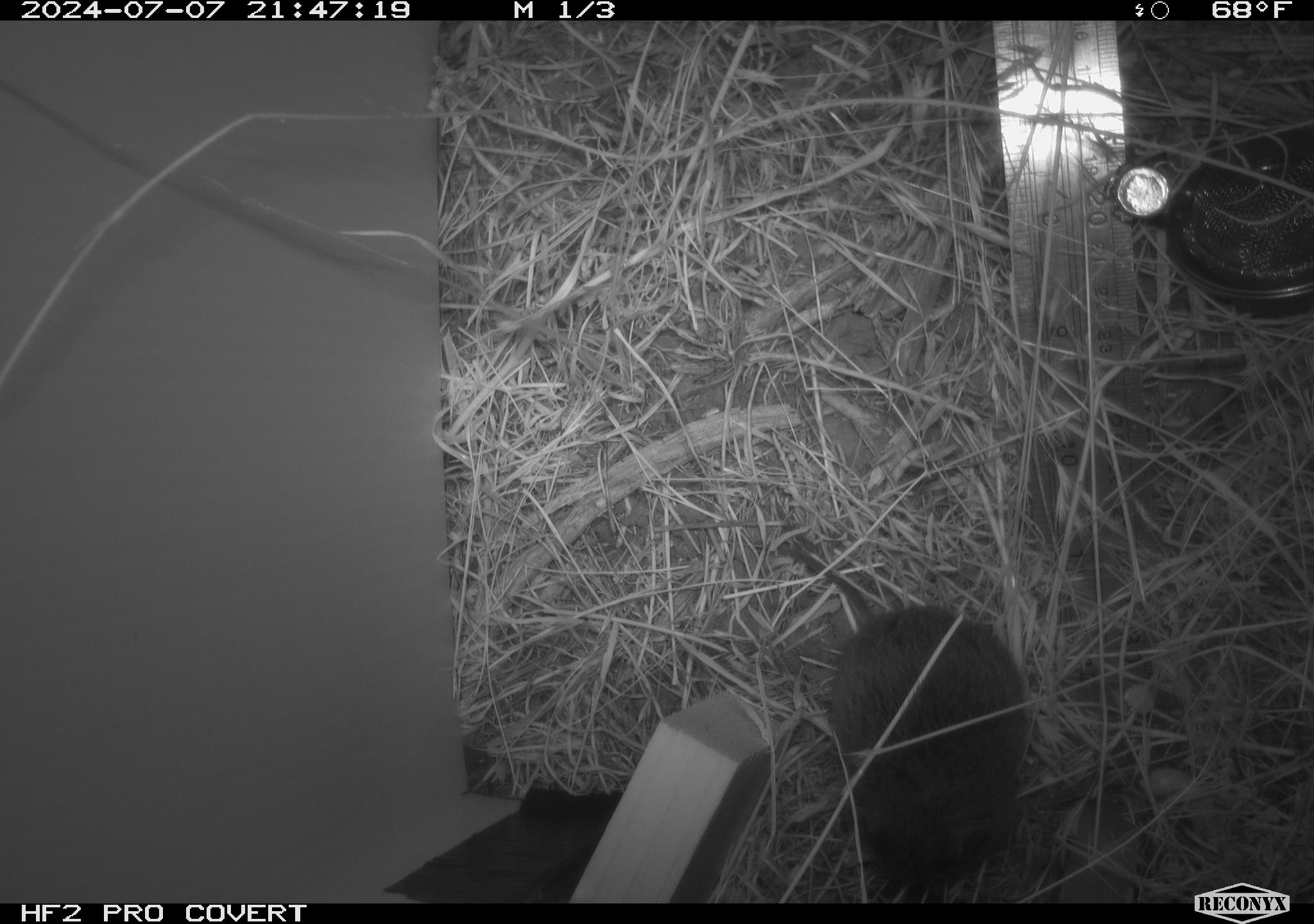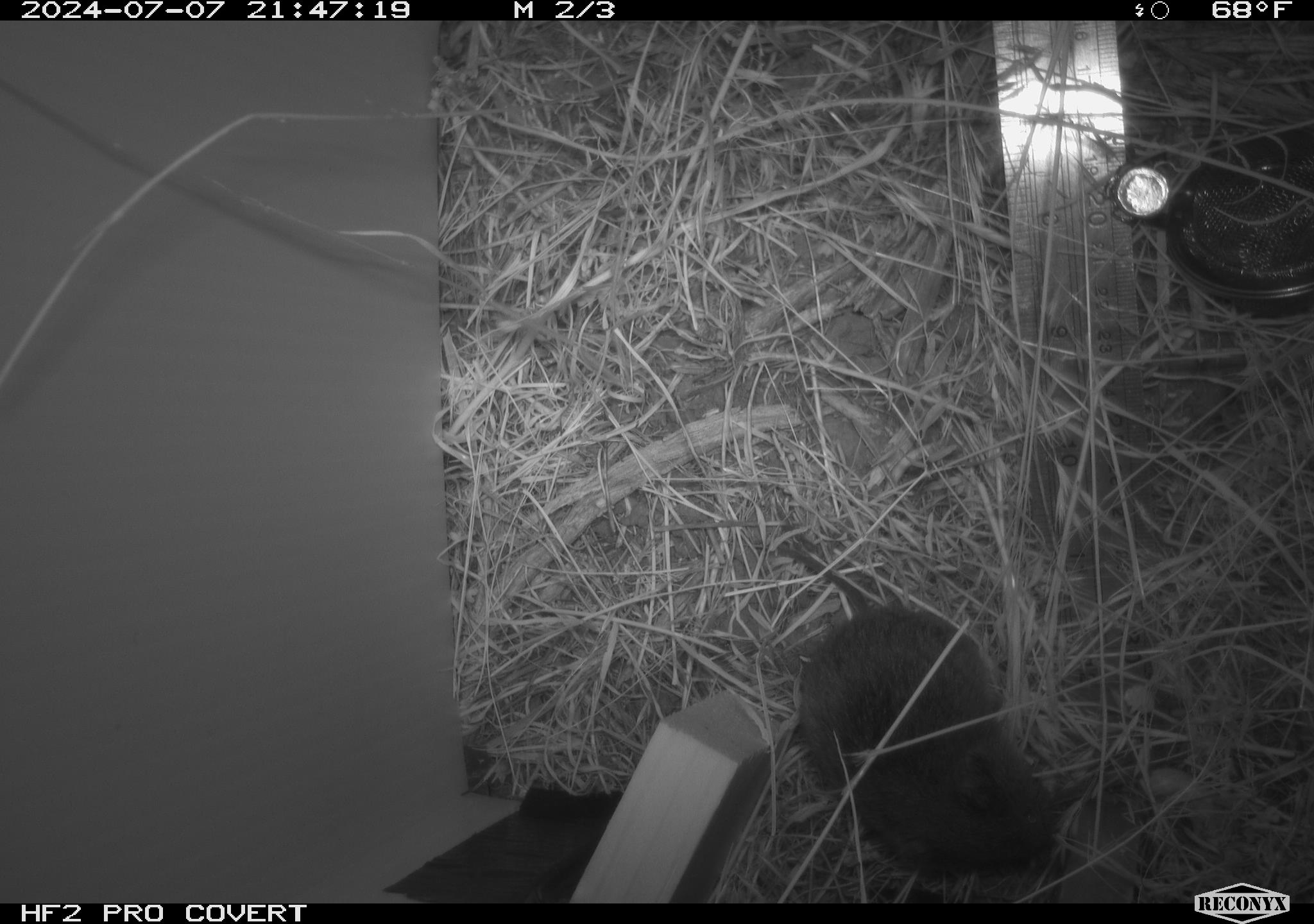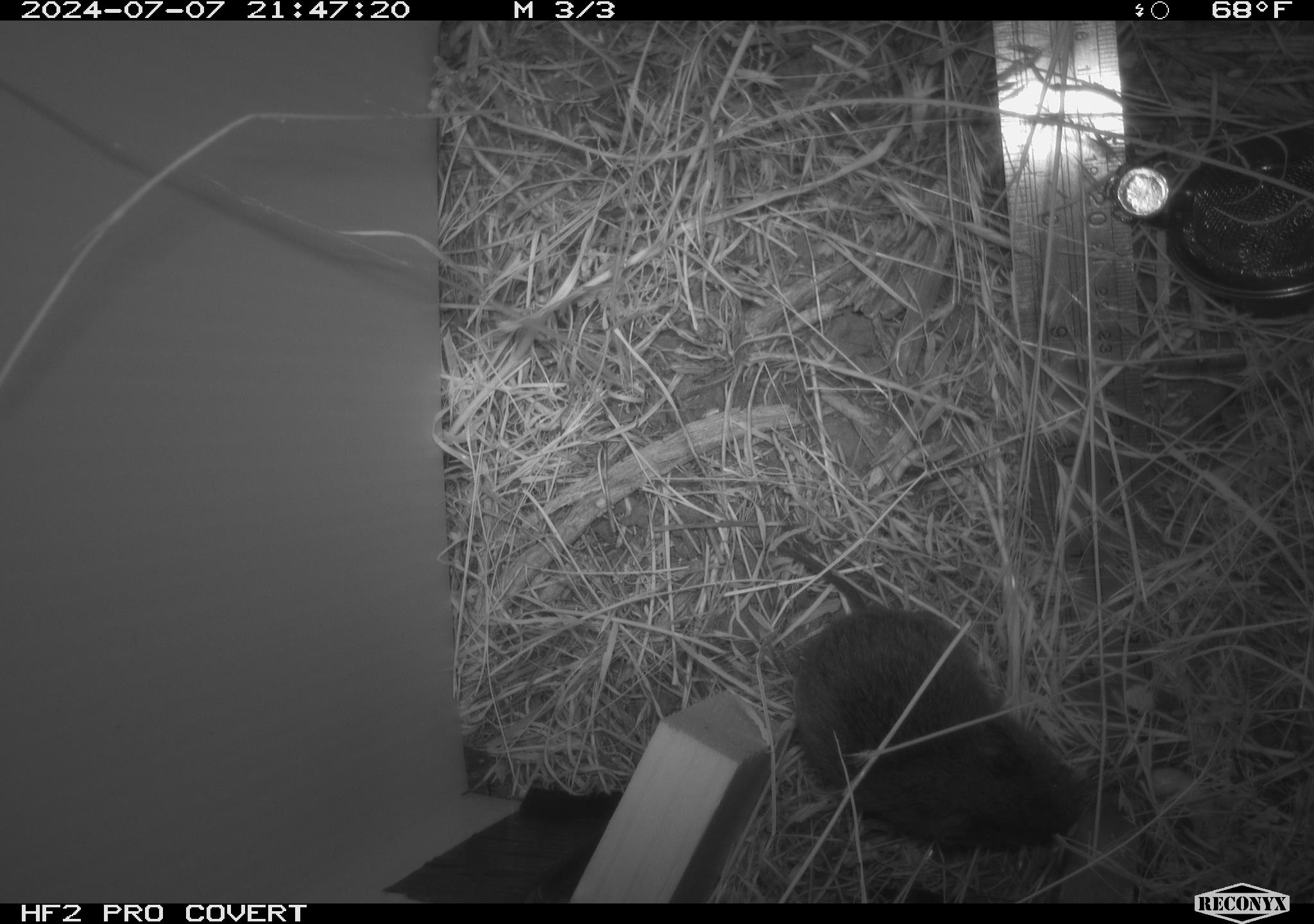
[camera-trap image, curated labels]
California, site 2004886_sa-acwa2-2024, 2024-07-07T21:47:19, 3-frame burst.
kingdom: Animalia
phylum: Chordata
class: Mammalia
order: Rodentia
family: Cricetidae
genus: Microtus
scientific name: Microtus californicus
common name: california vole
California vole (Microtus californicus).